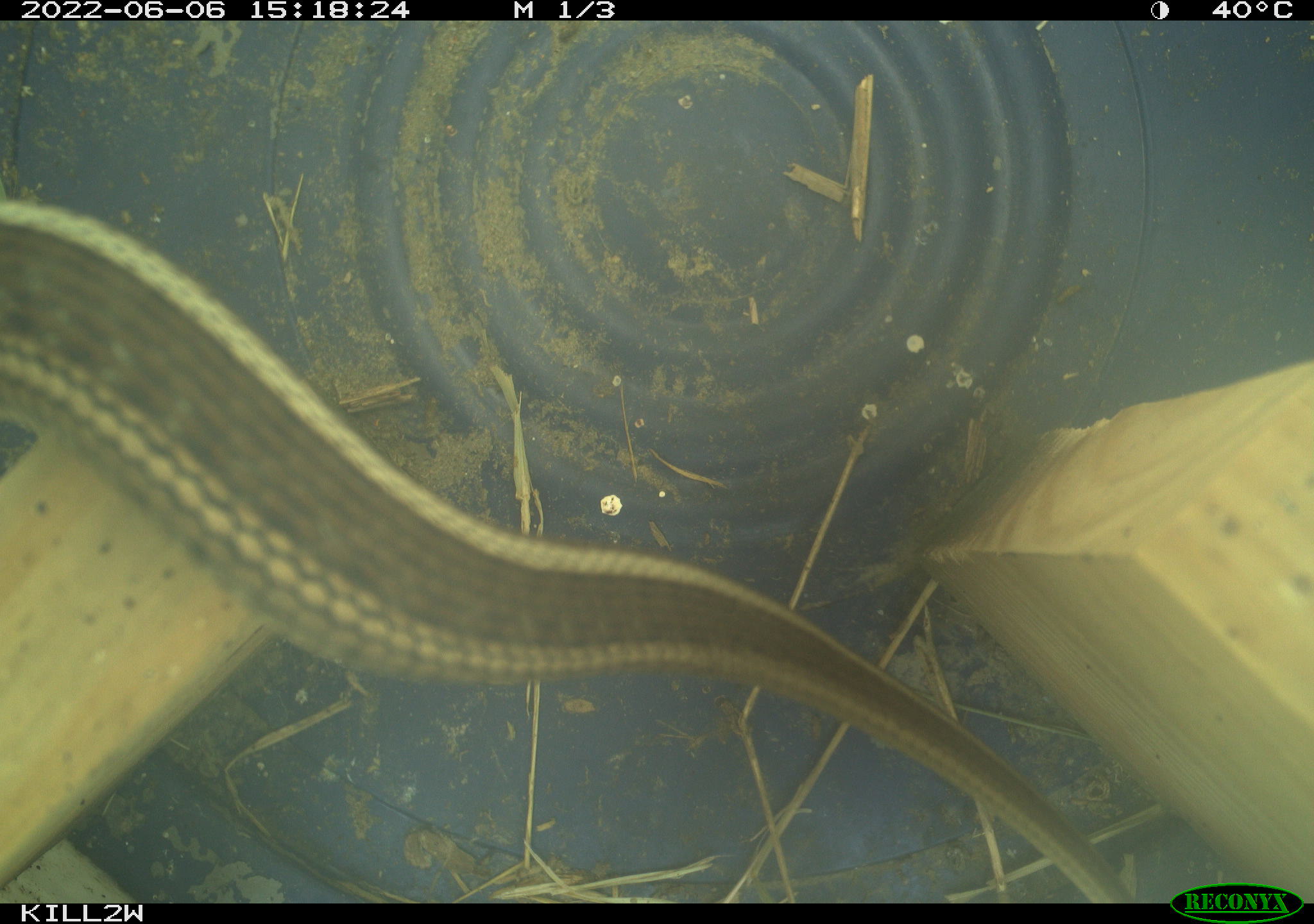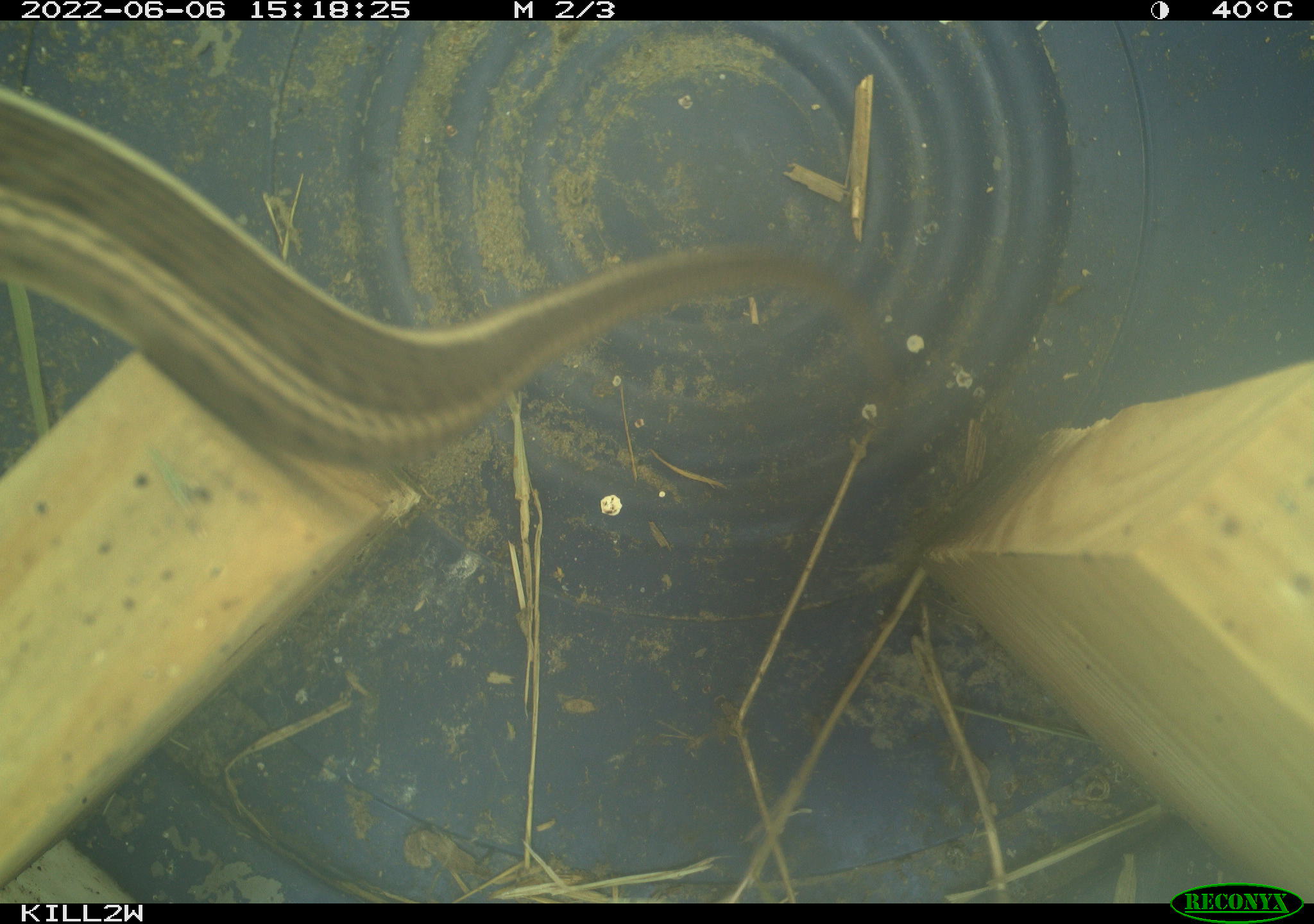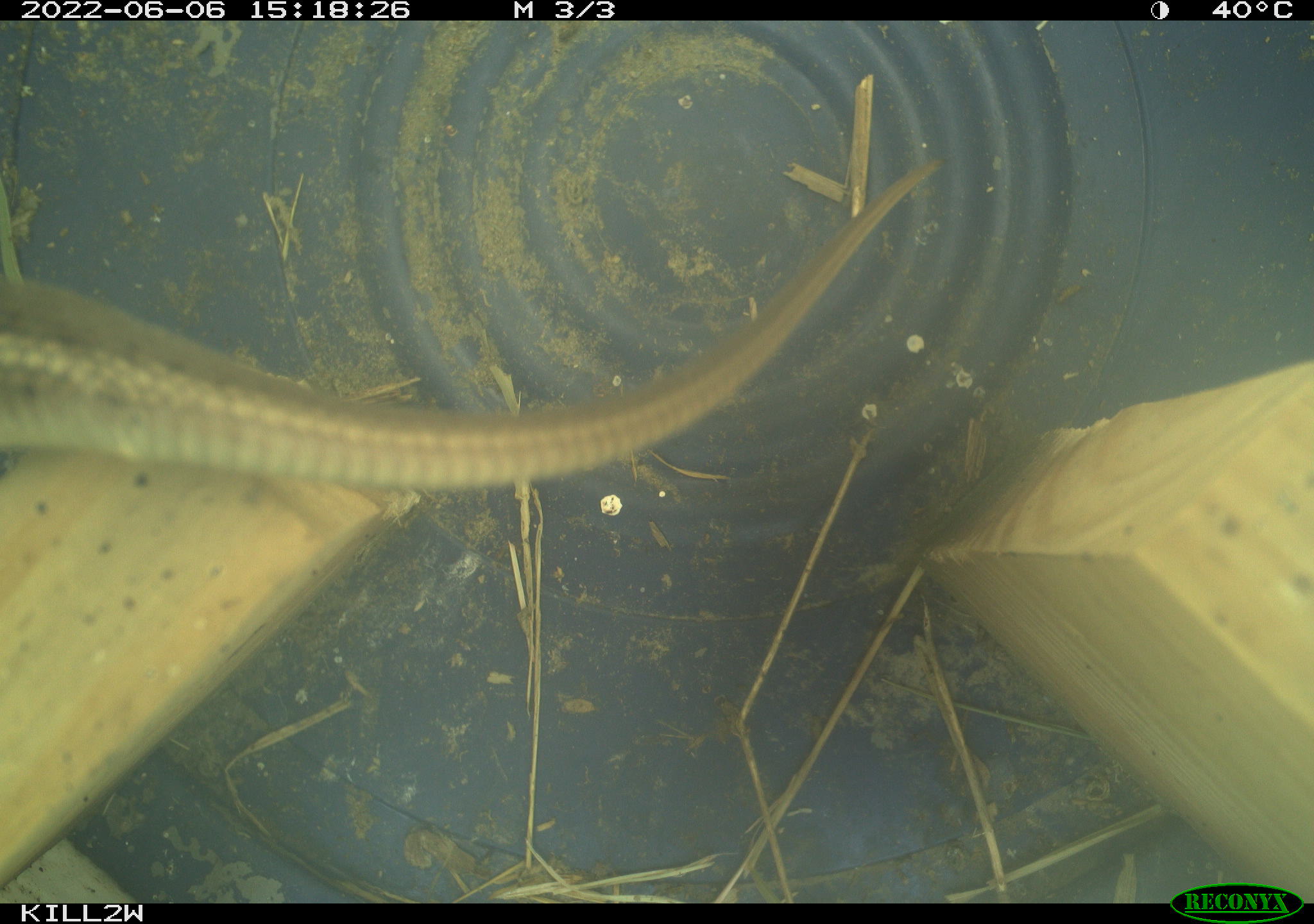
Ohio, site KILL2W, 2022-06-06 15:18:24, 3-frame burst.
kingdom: Animalia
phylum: Chordata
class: Reptilia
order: Squamata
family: Colubridae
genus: Thamnophis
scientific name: Thamnophis sirtalis sirtalis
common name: eastern gartersnake